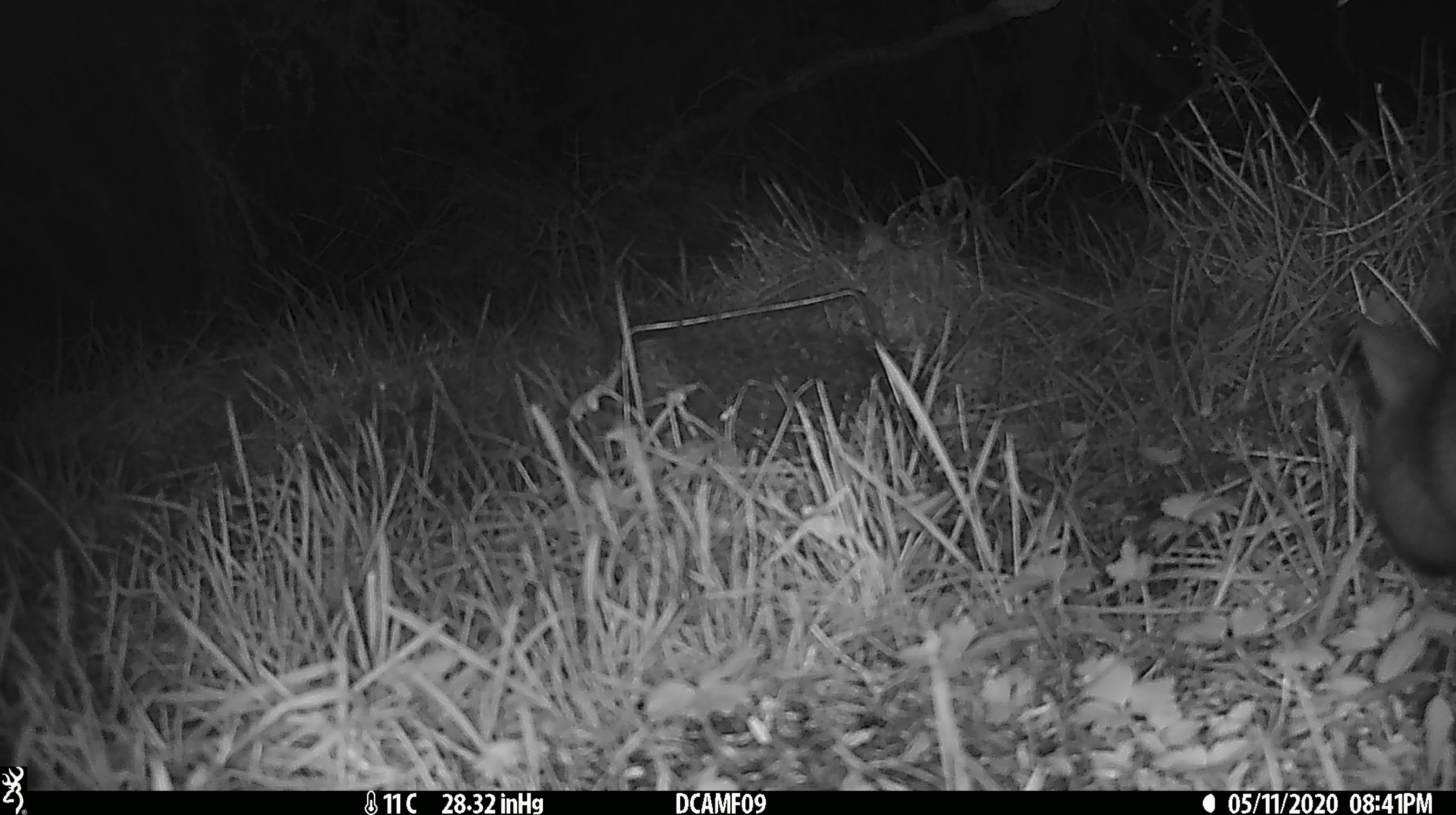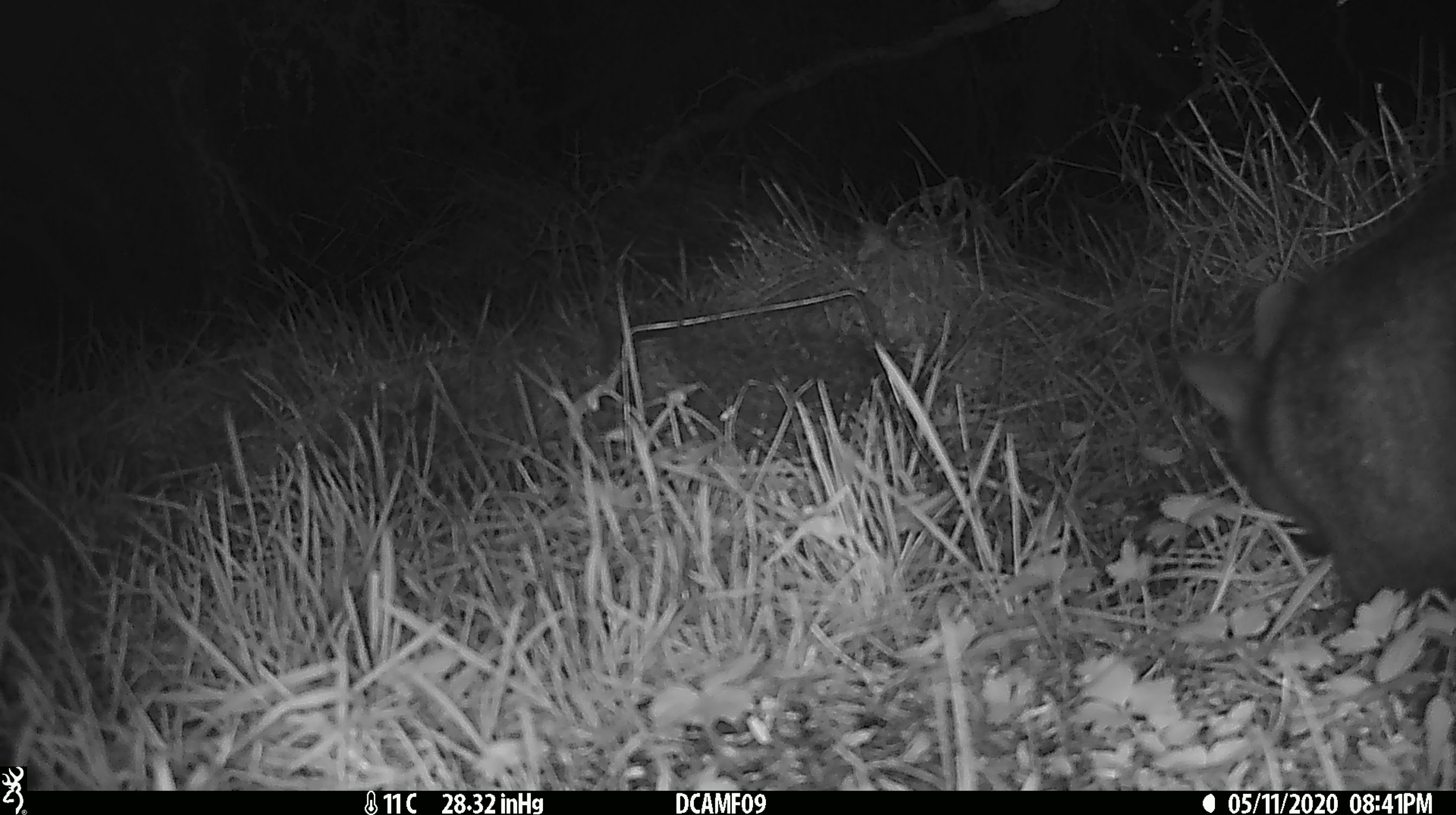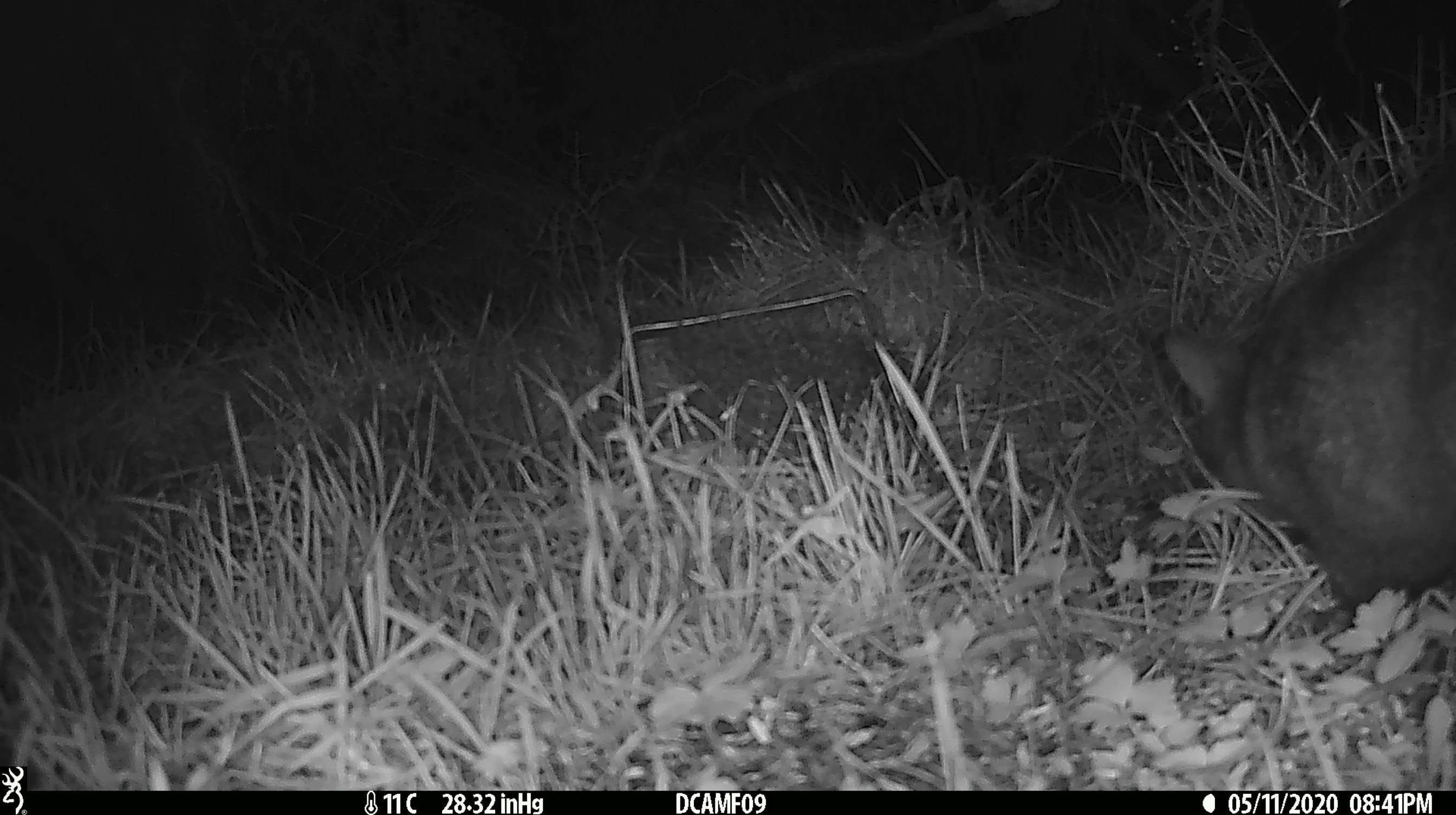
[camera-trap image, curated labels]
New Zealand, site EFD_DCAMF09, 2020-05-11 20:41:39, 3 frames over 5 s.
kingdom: Animalia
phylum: Chordata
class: Mammalia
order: Diprotodontia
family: Phalangeridae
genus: Trichosurus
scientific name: Trichosurus vulpecula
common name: common brushtail possum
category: possum